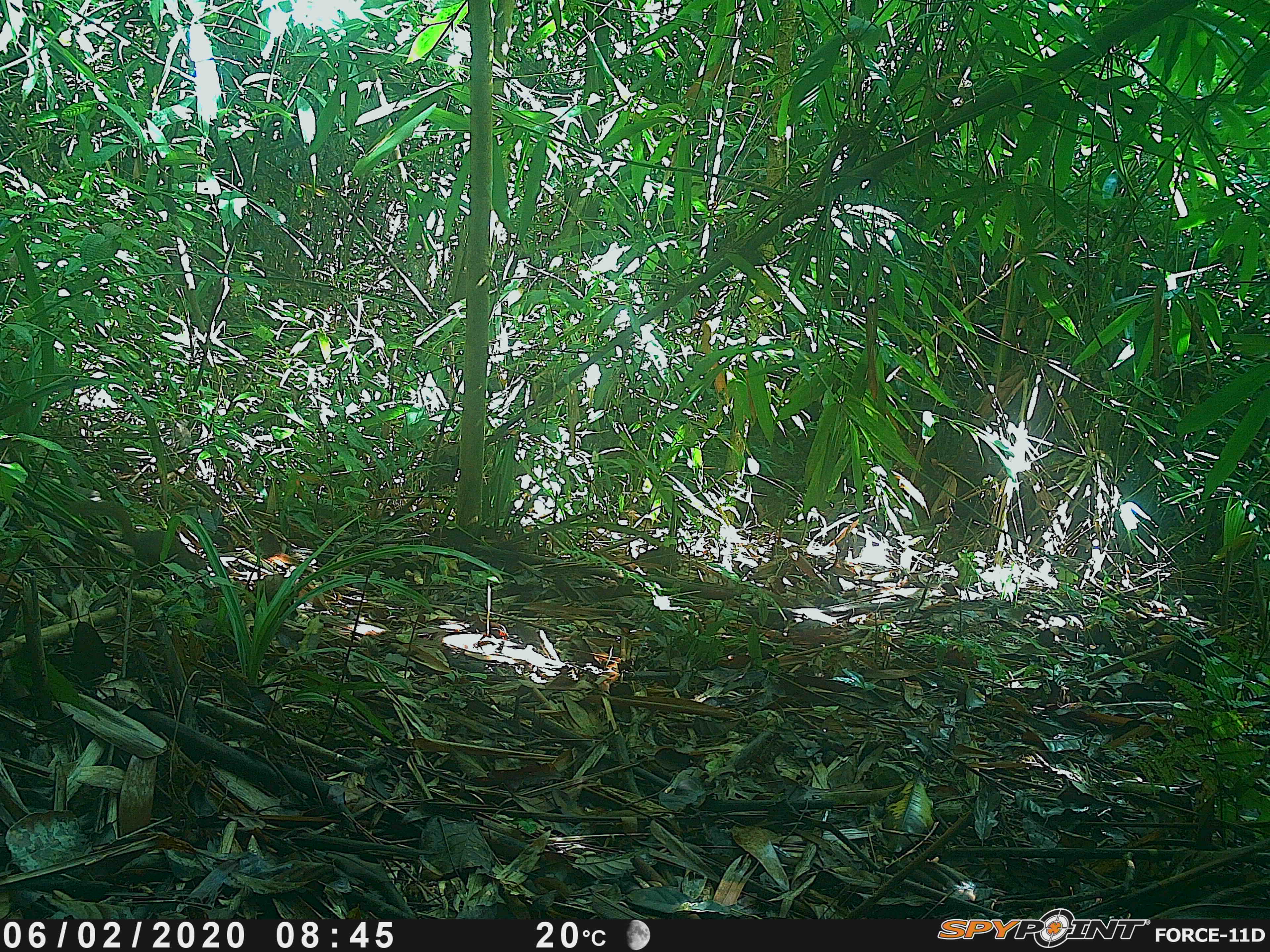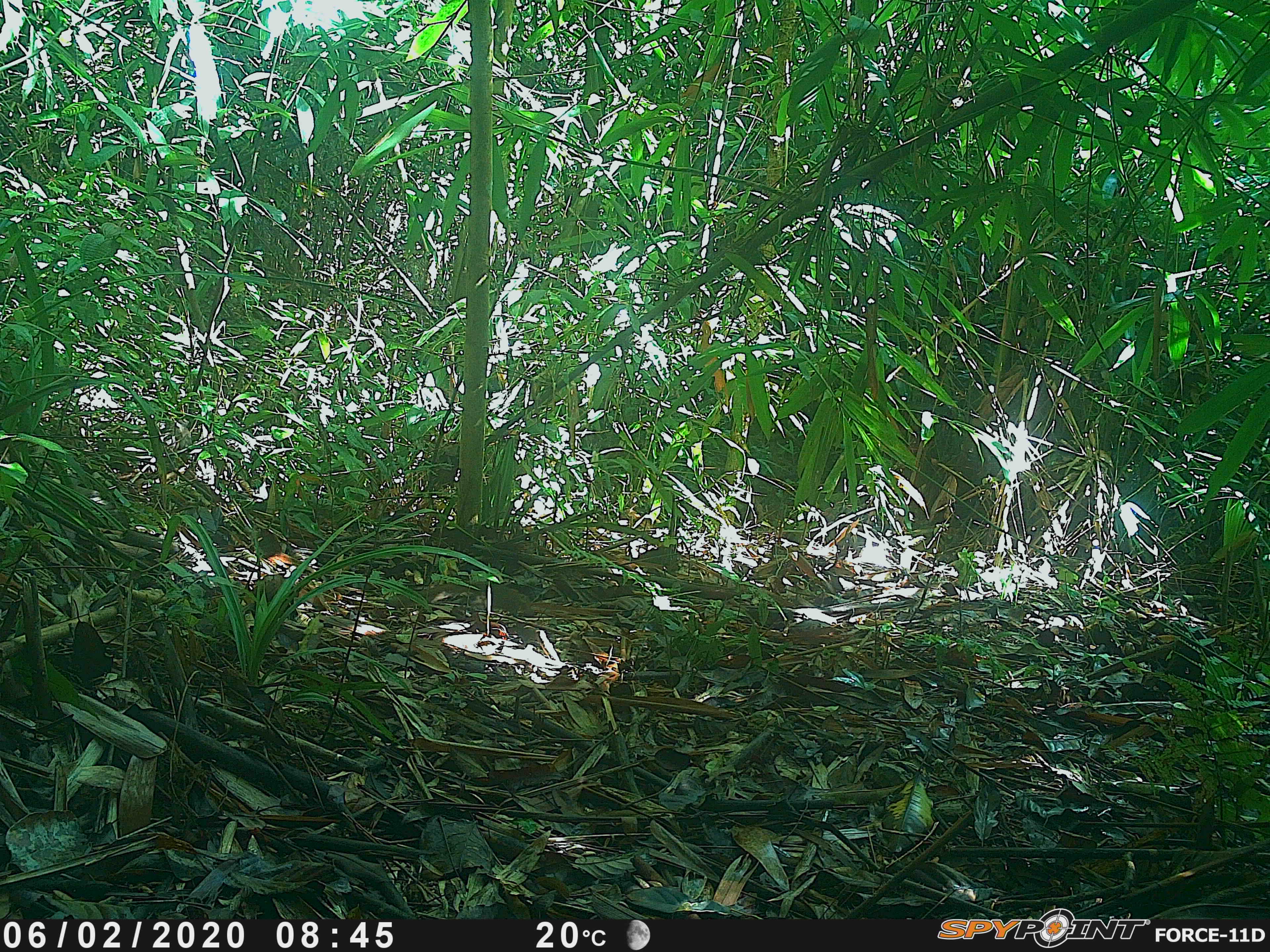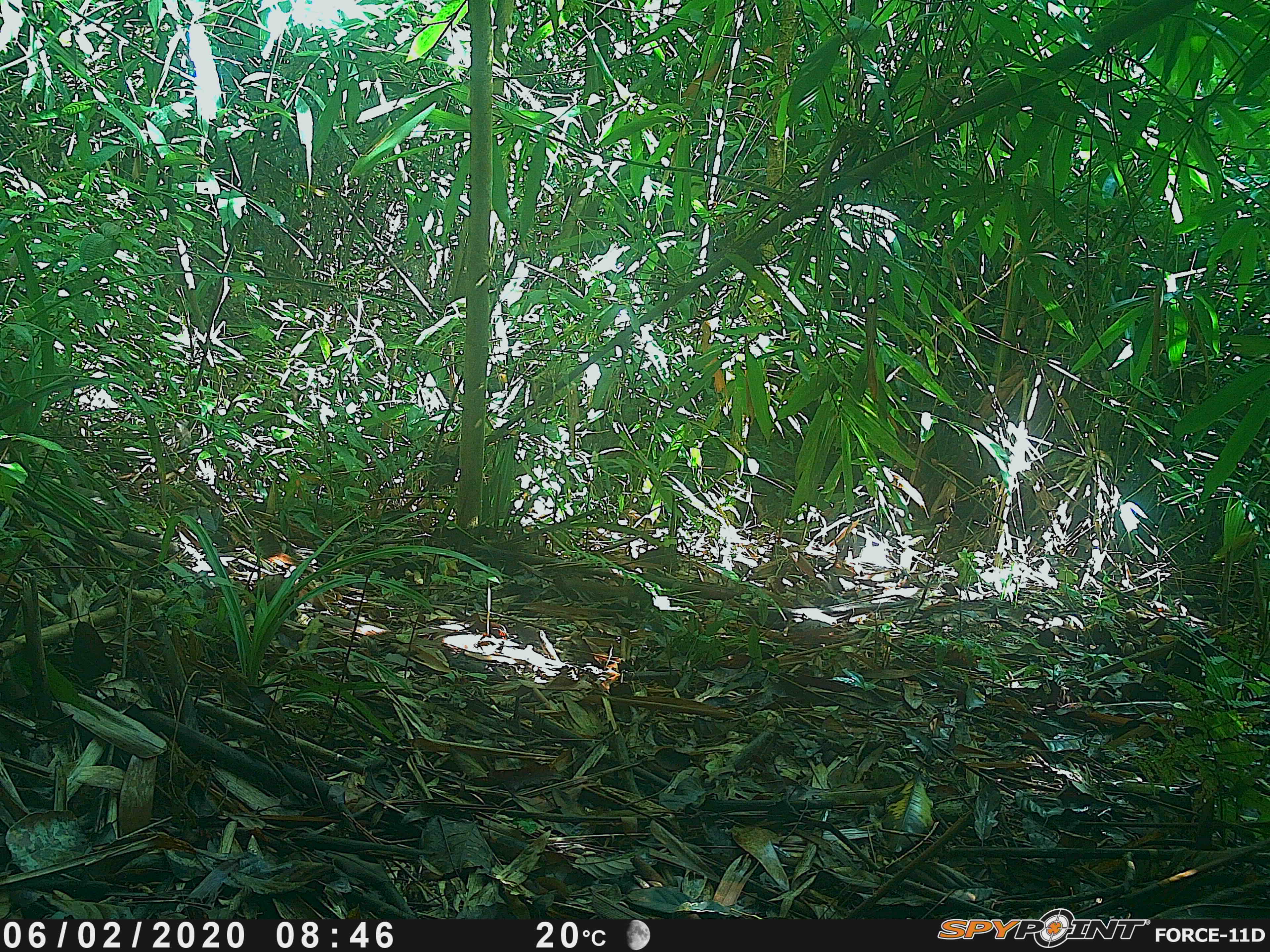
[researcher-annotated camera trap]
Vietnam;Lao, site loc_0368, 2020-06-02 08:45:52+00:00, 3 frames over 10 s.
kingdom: Animalia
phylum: Chordata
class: Mammalia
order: Scandentia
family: Tupaiidae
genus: Tupaia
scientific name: Tupaia belangeri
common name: northern treeshrew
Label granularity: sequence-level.